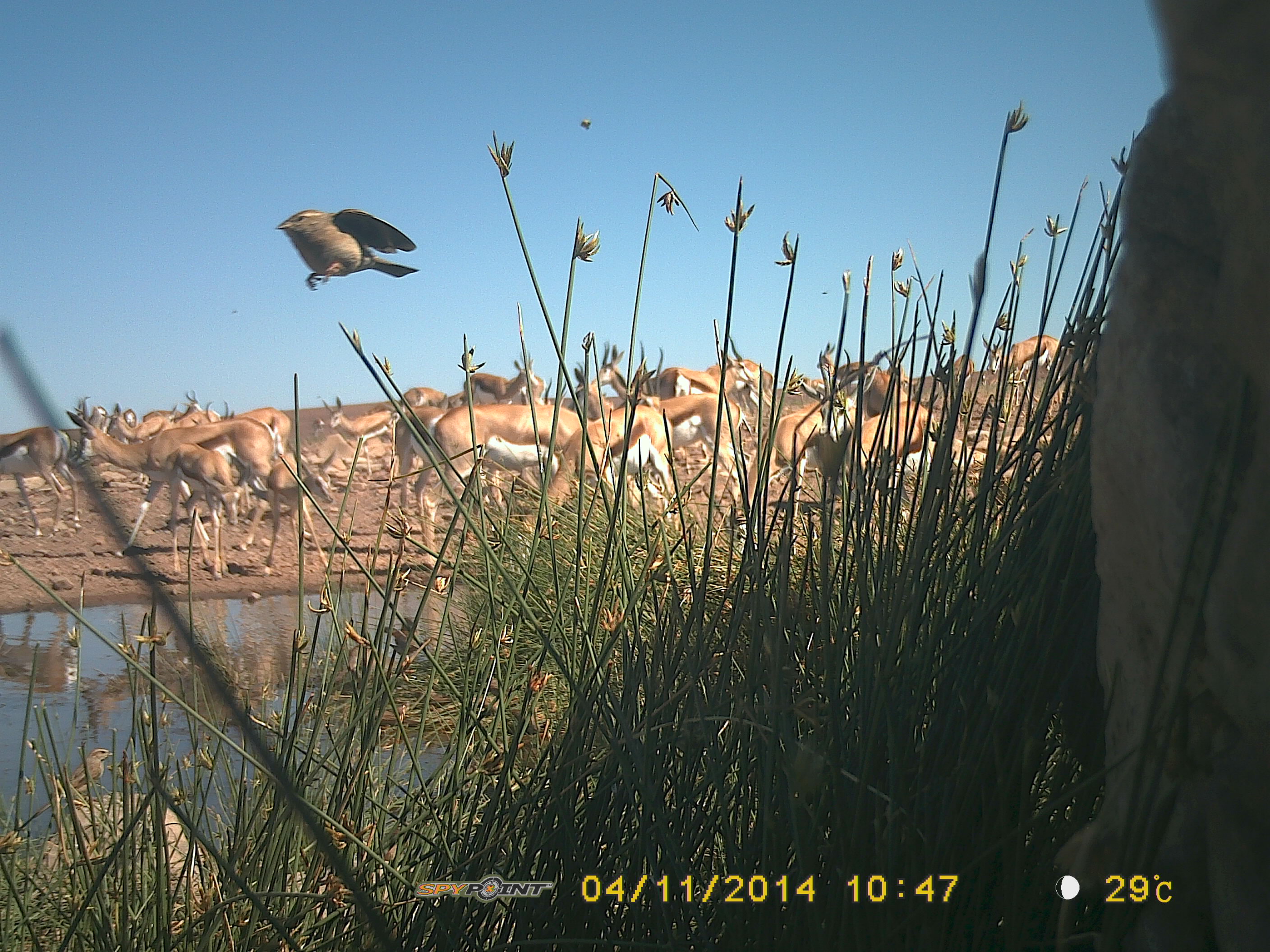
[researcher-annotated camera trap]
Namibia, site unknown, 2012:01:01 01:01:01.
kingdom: Animalia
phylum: Chordata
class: Aves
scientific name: Aves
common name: birds